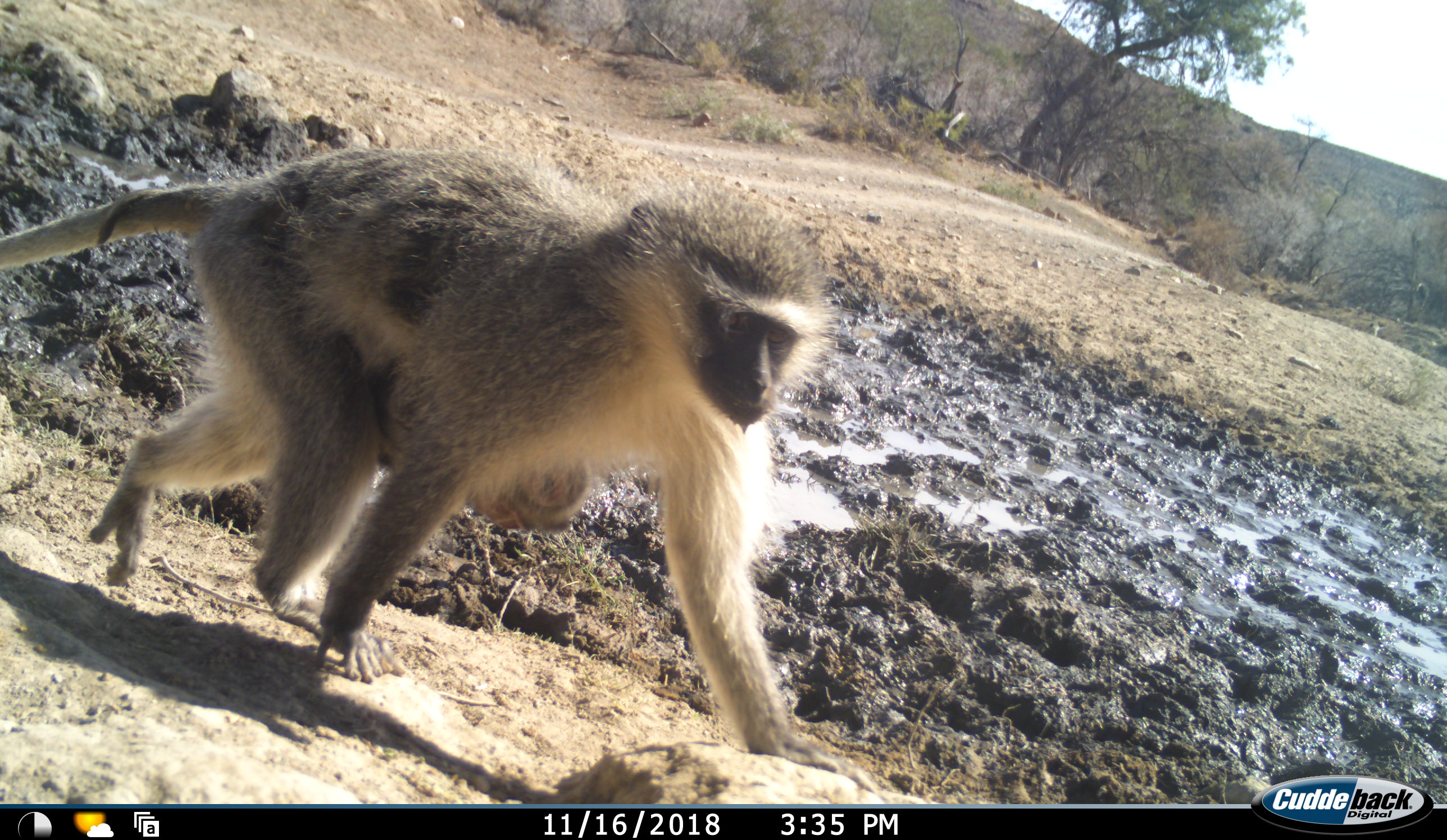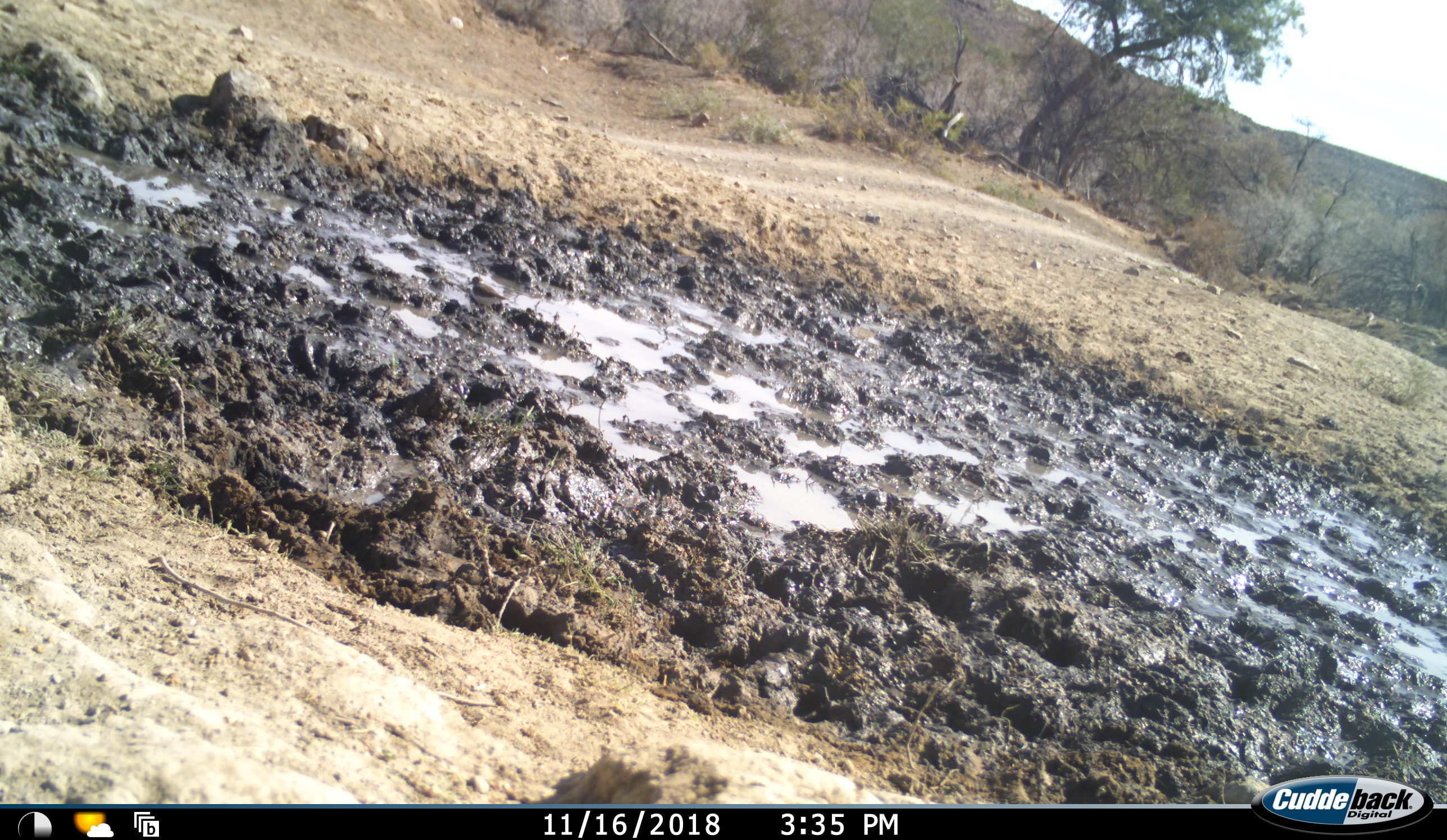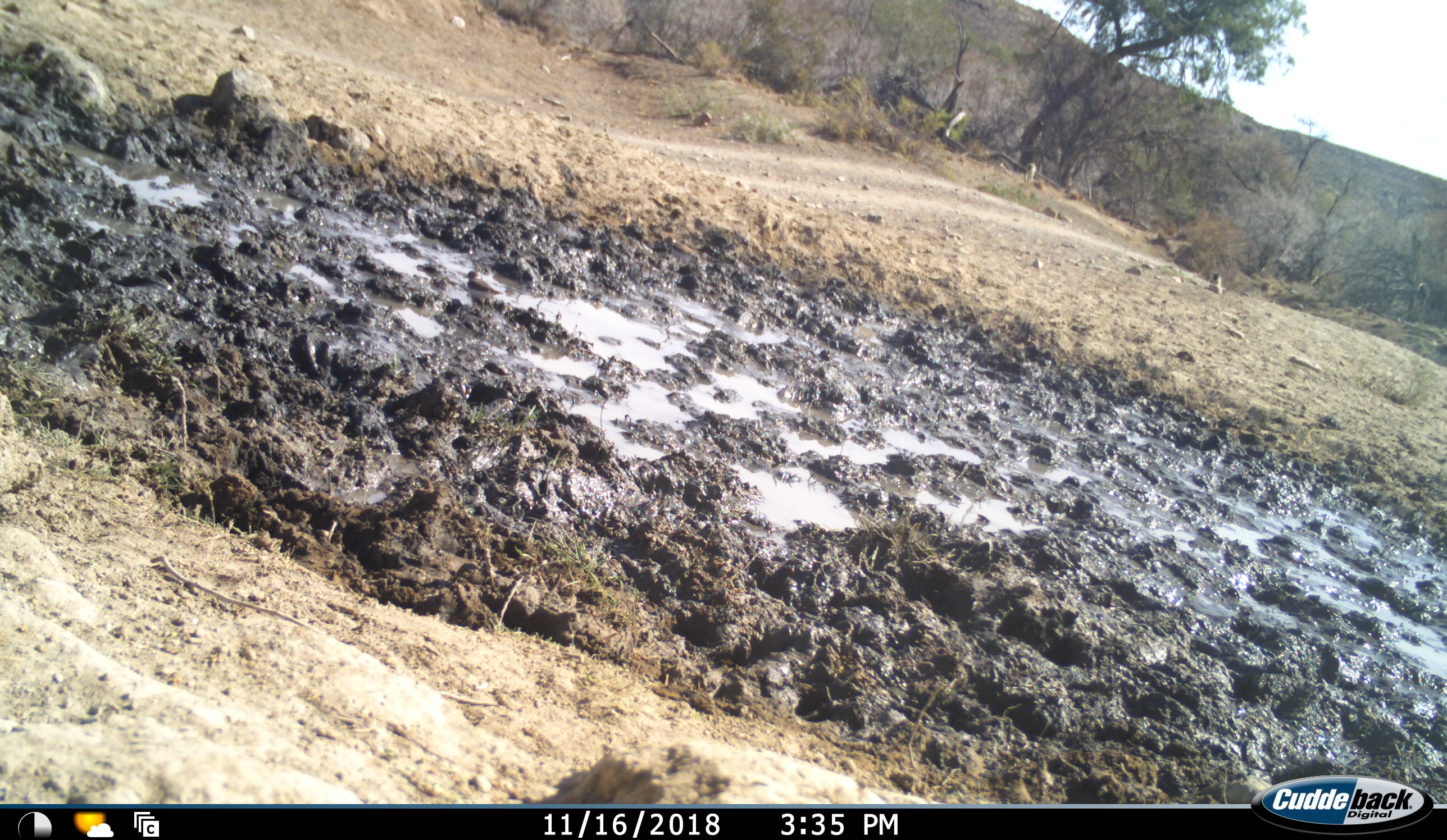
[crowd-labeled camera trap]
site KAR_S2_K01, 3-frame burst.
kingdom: Animalia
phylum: Chordata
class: Mammalia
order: Primates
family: Cercopithecidae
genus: Chlorocebus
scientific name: Chlorocebus pygerythrus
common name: vervet monkey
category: monkeyvervet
Monkeyvervet (vervet monkey) (Chlorocebus pygerythrus), count 3. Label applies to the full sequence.